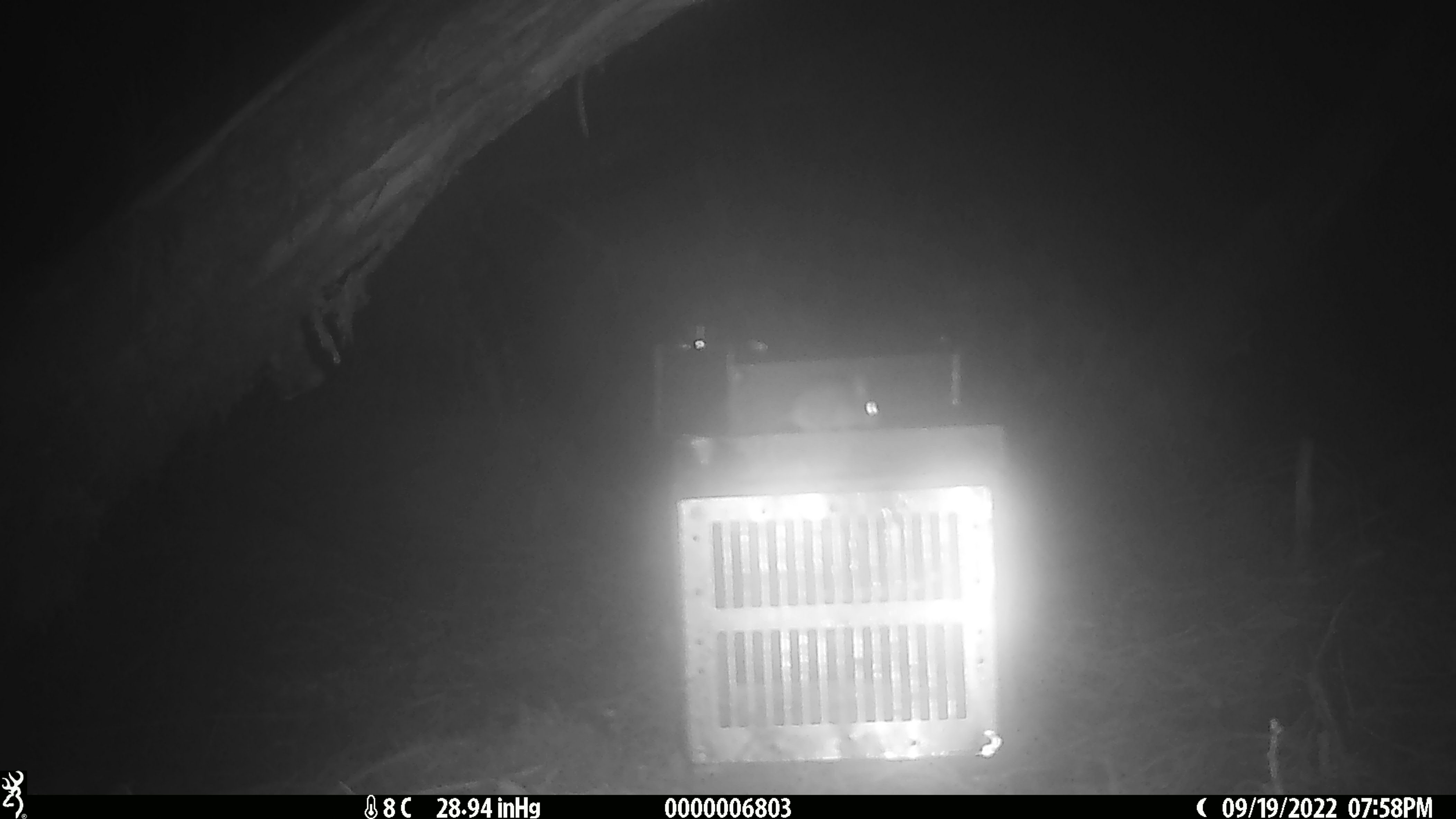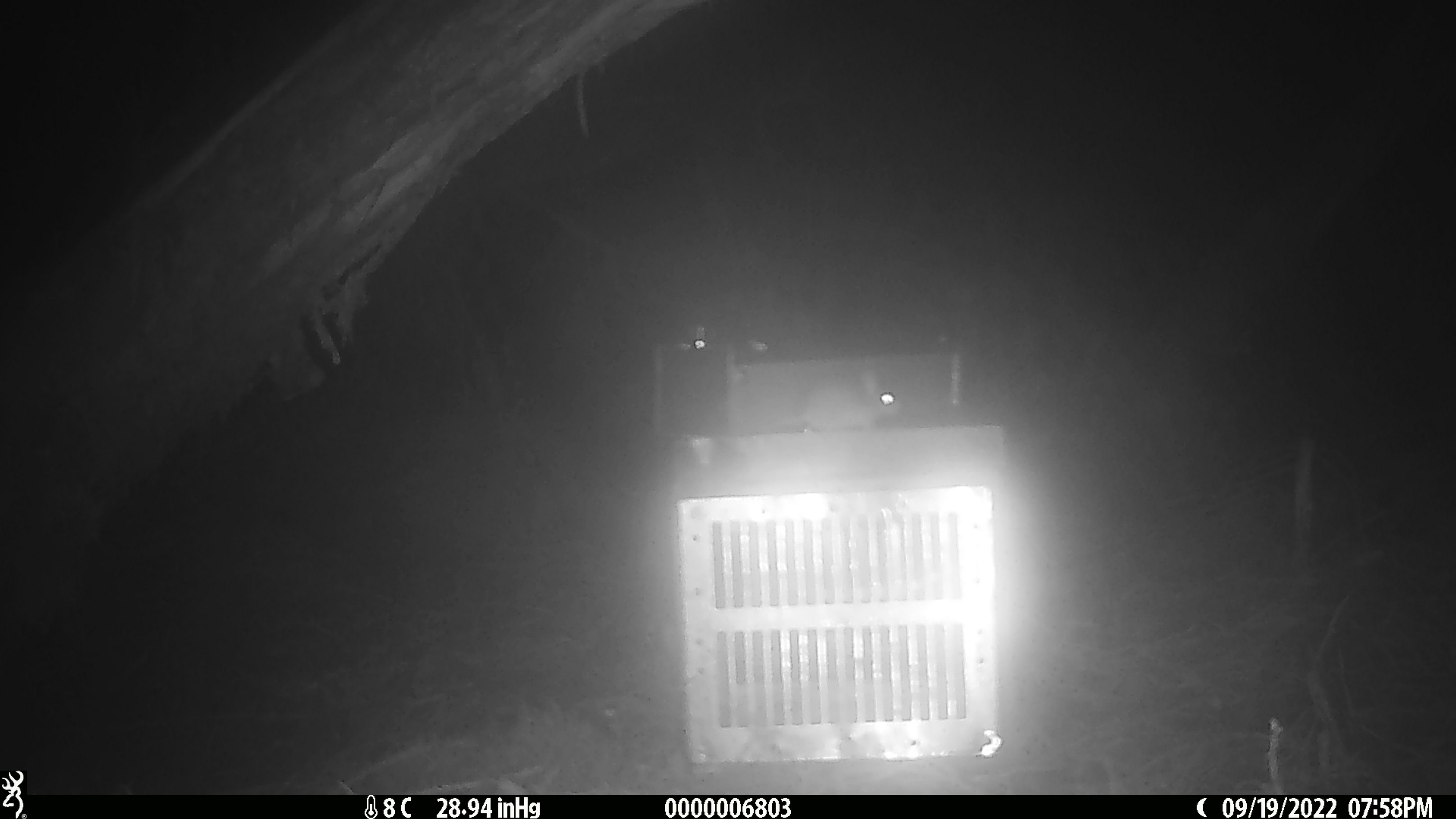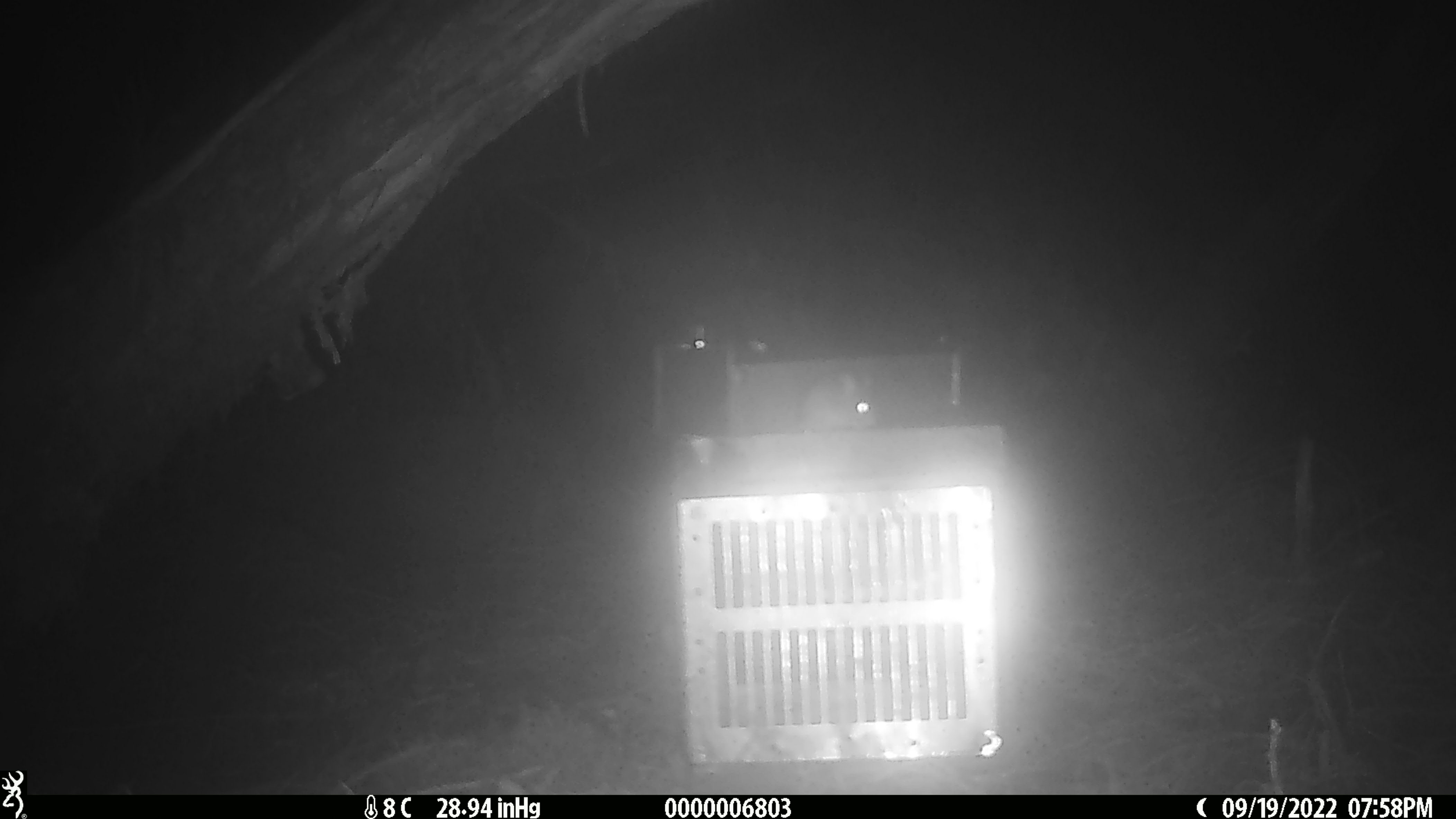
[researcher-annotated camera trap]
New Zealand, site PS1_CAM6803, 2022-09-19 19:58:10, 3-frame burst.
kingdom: Animalia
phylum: Chordata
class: Mammalia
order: Rodentia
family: Muridae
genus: Mus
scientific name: Mus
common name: mouse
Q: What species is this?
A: Mouse (Mus).